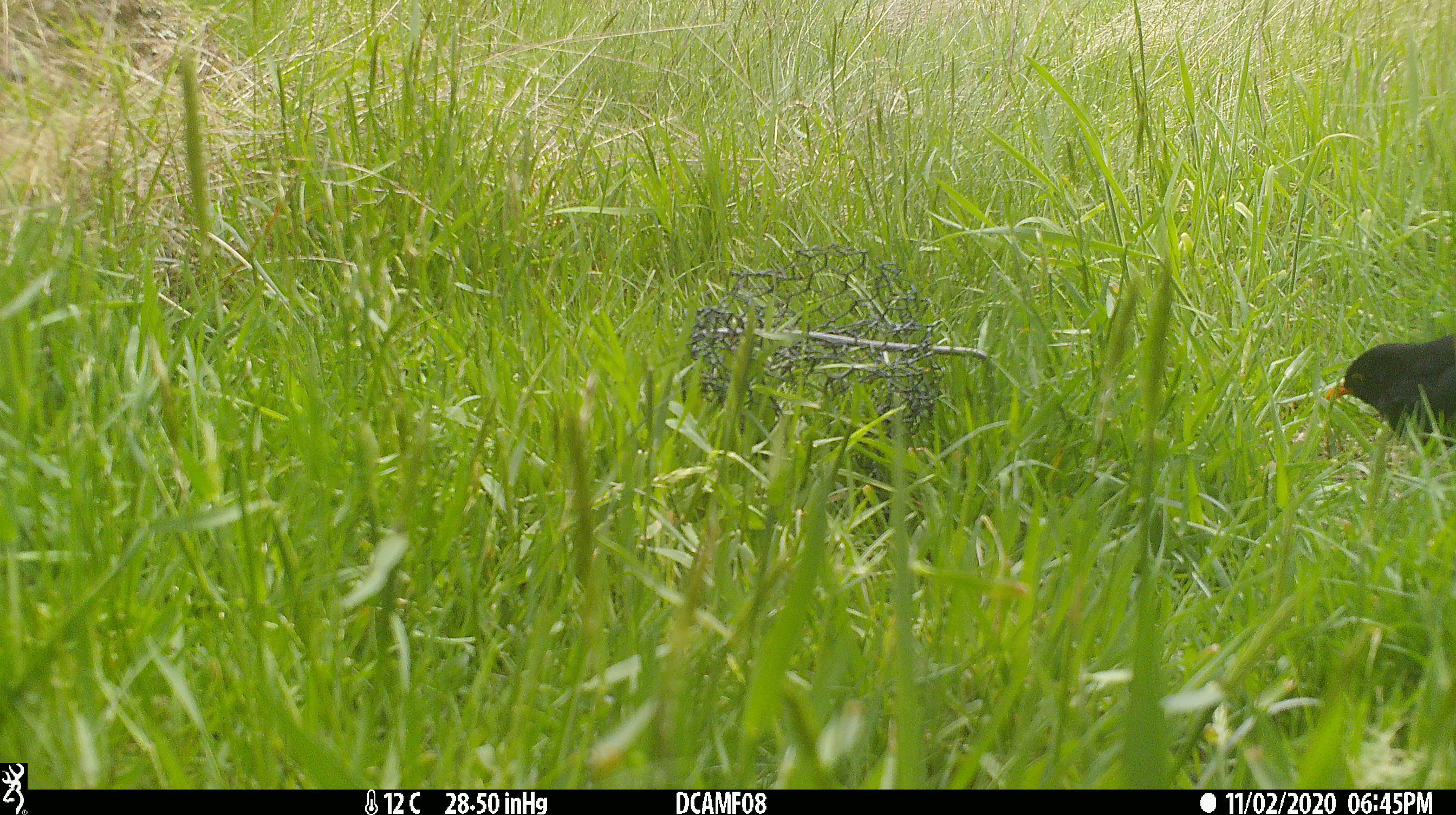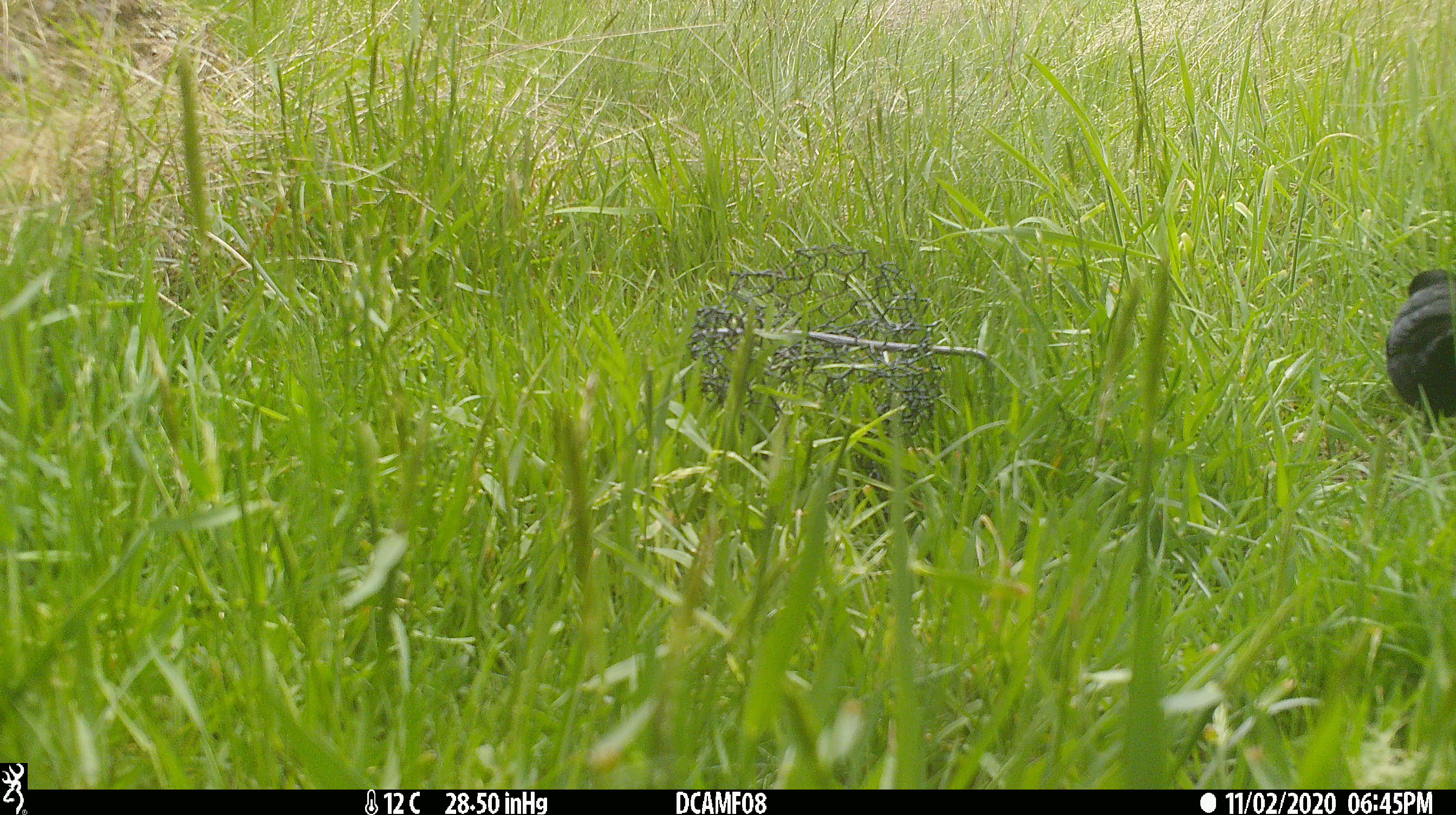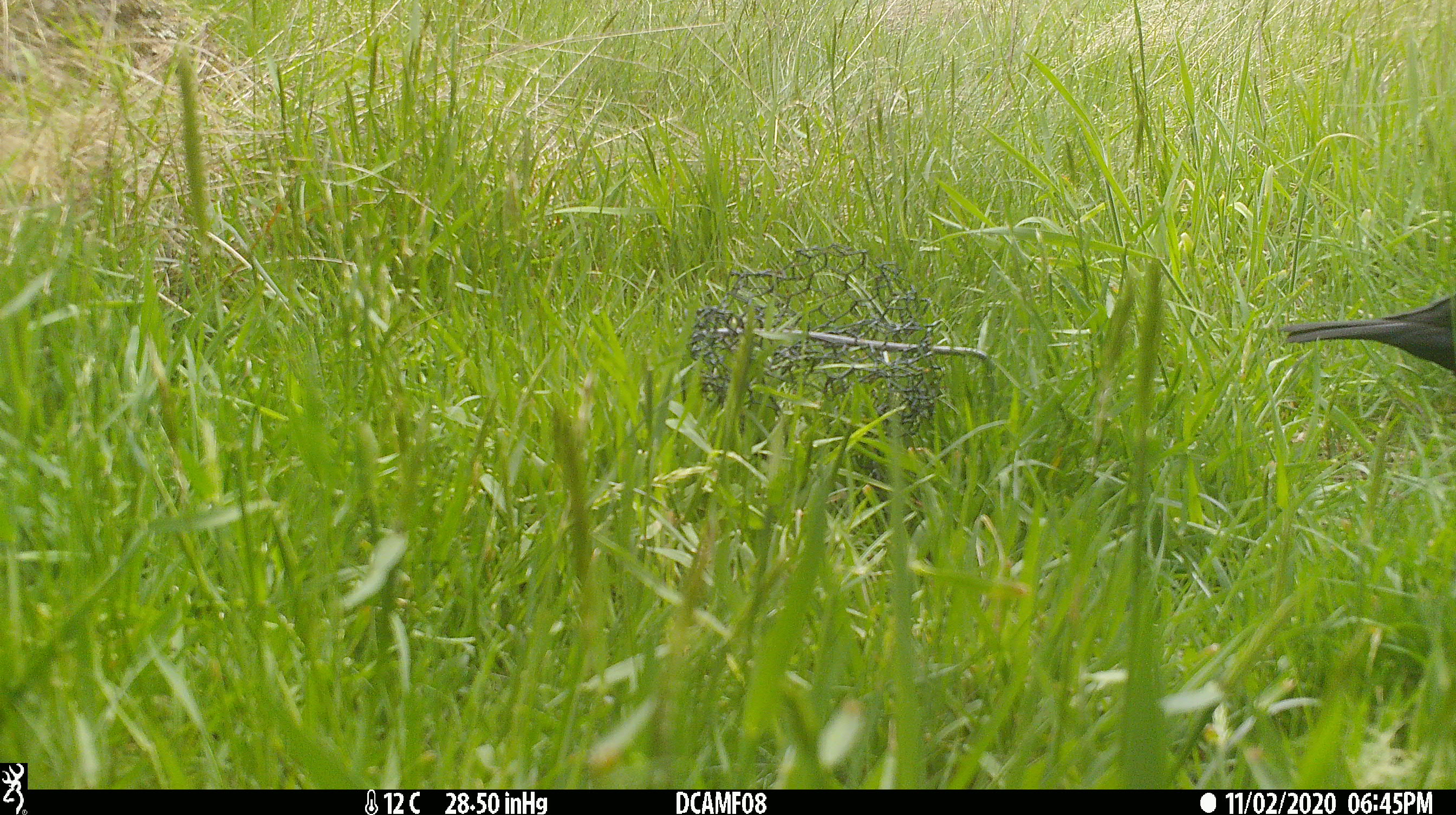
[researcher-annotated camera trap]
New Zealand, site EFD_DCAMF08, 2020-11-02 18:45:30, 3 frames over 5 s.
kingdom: Animalia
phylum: Chordata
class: Aves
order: Passeriformes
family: Turdidae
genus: Turdus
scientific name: Turdus merula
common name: eurasian blackbird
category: blackbird